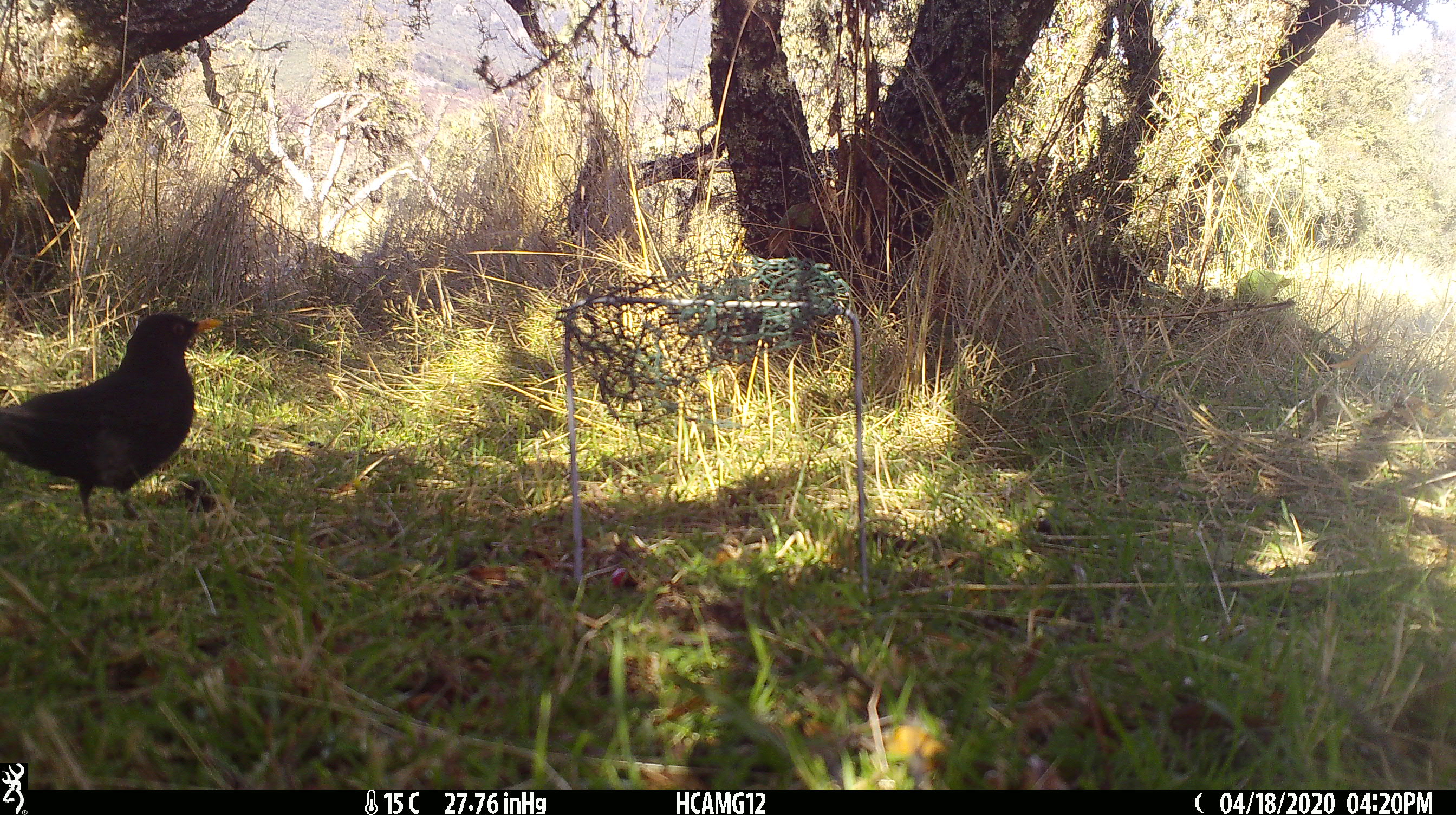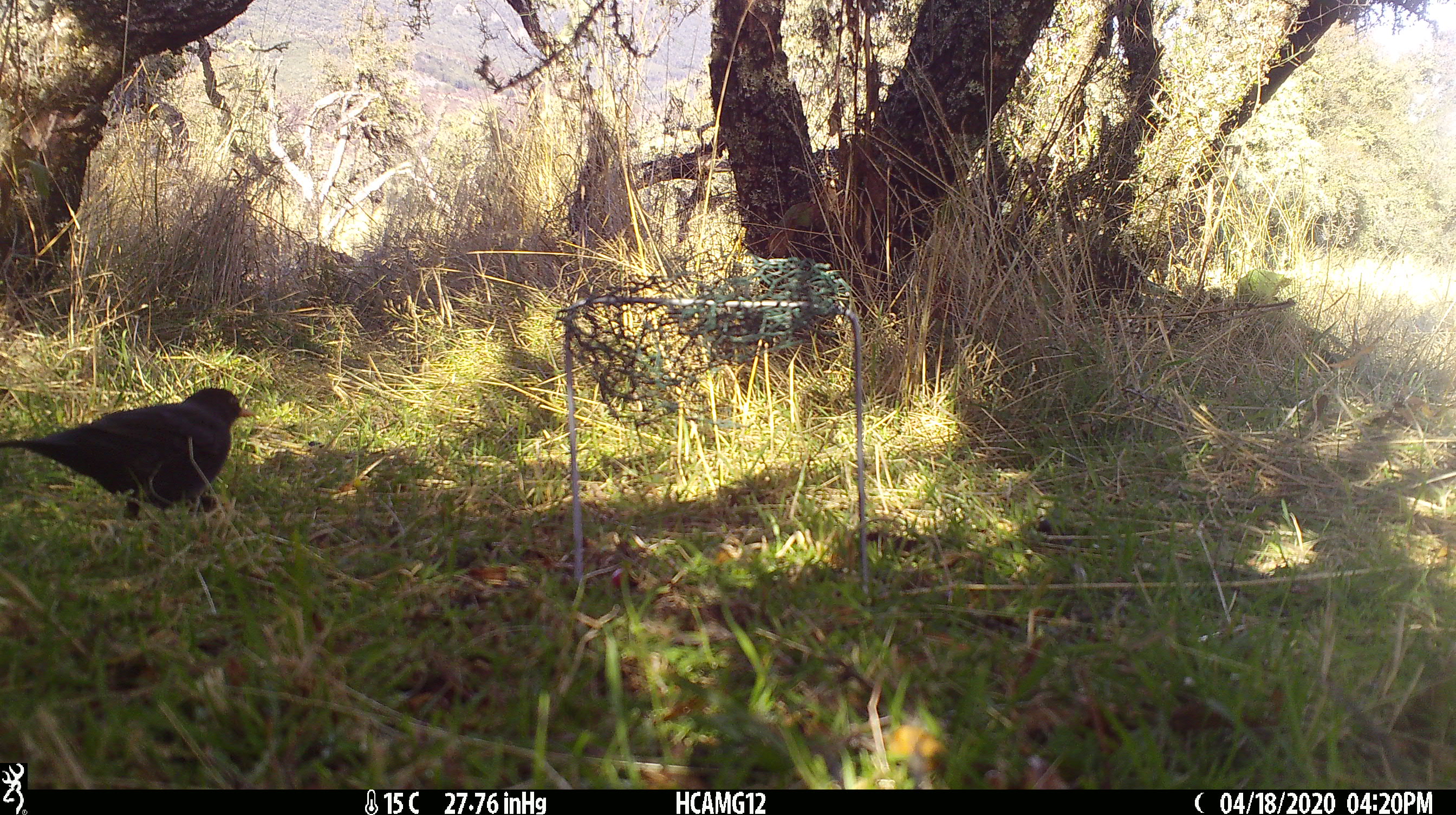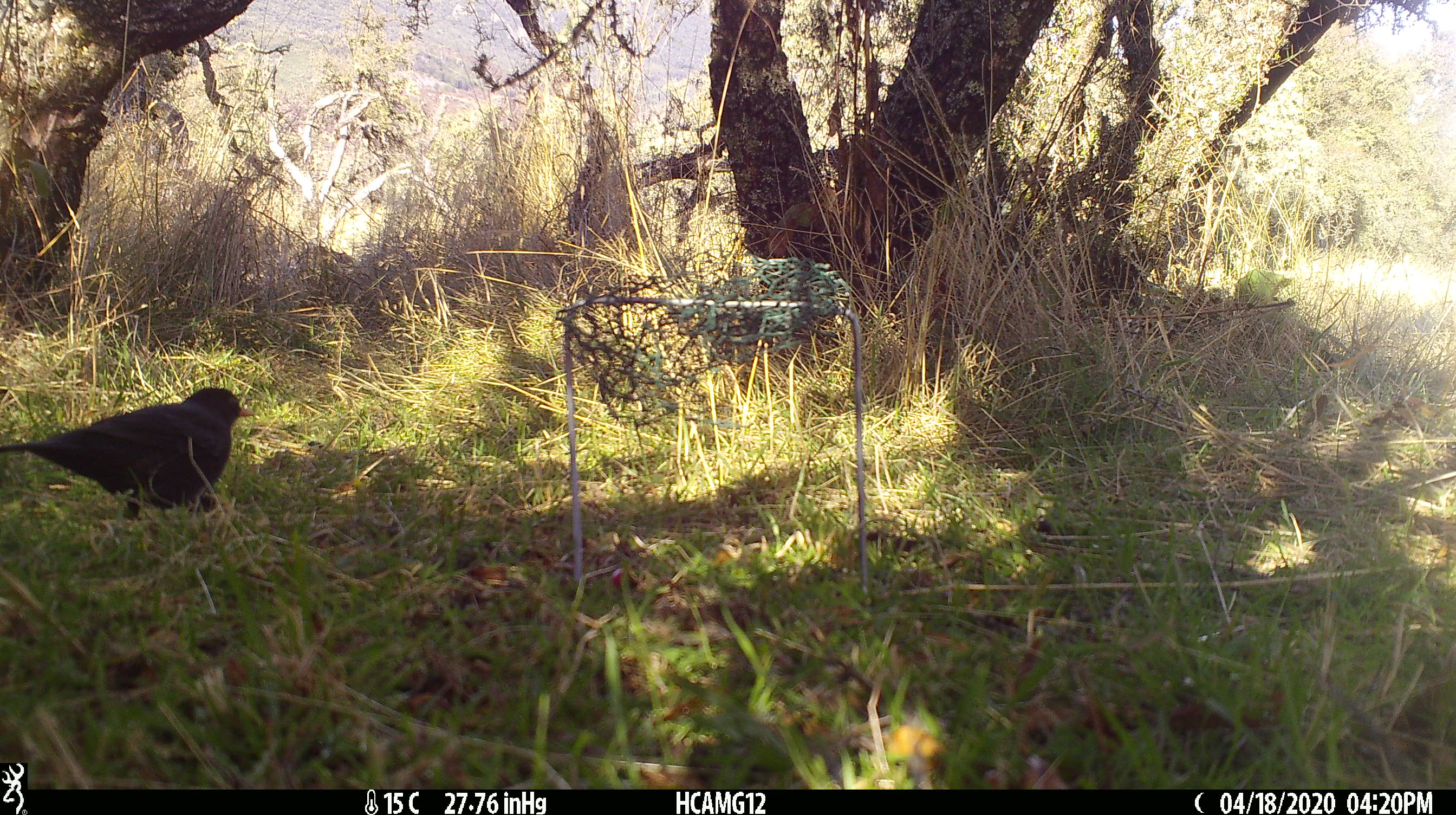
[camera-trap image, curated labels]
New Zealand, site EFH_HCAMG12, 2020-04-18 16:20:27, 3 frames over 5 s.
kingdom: Animalia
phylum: Chordata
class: Aves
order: Passeriformes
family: Turdidae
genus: Turdus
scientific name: Turdus merula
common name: eurasian blackbird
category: blackbird